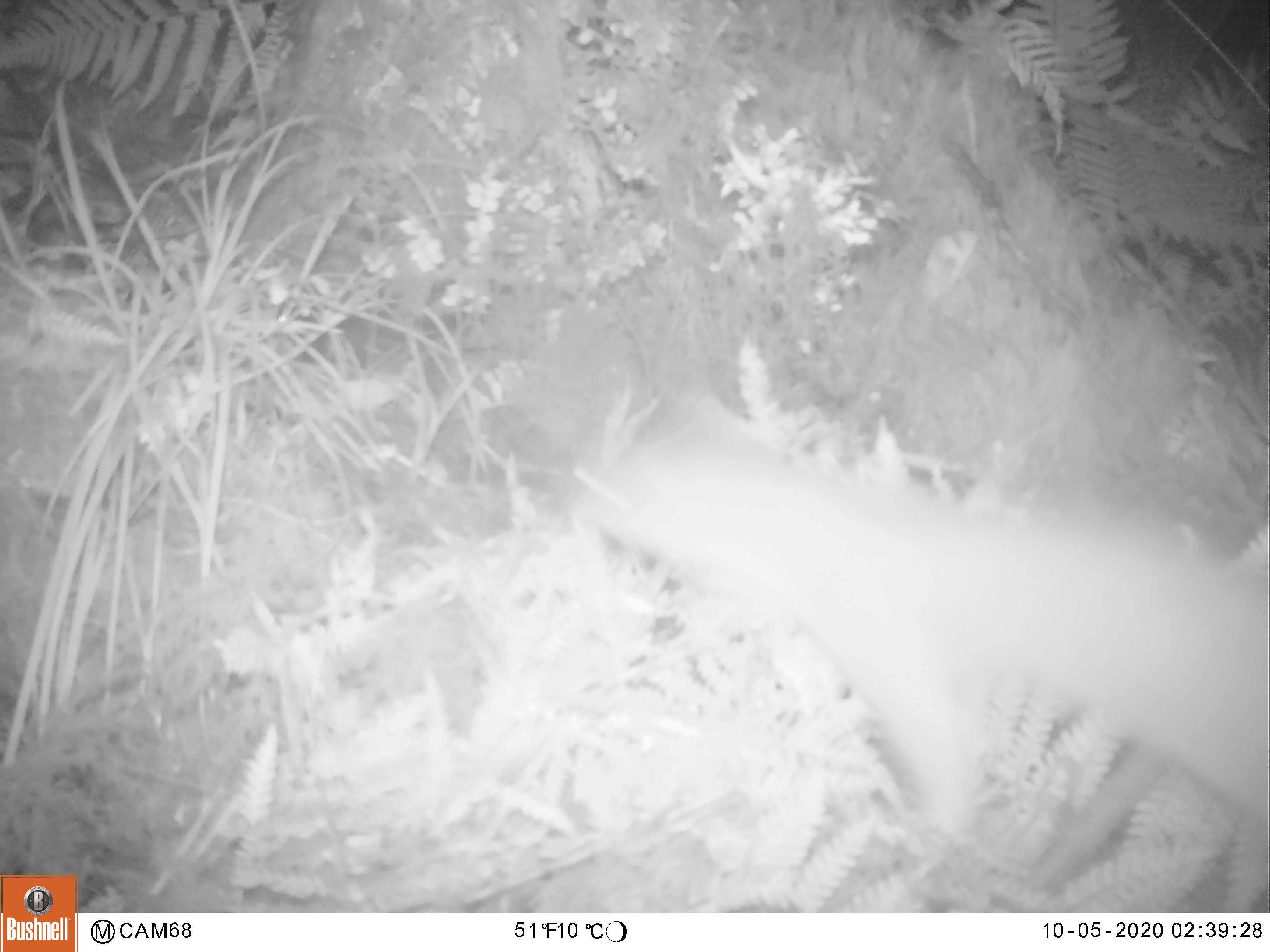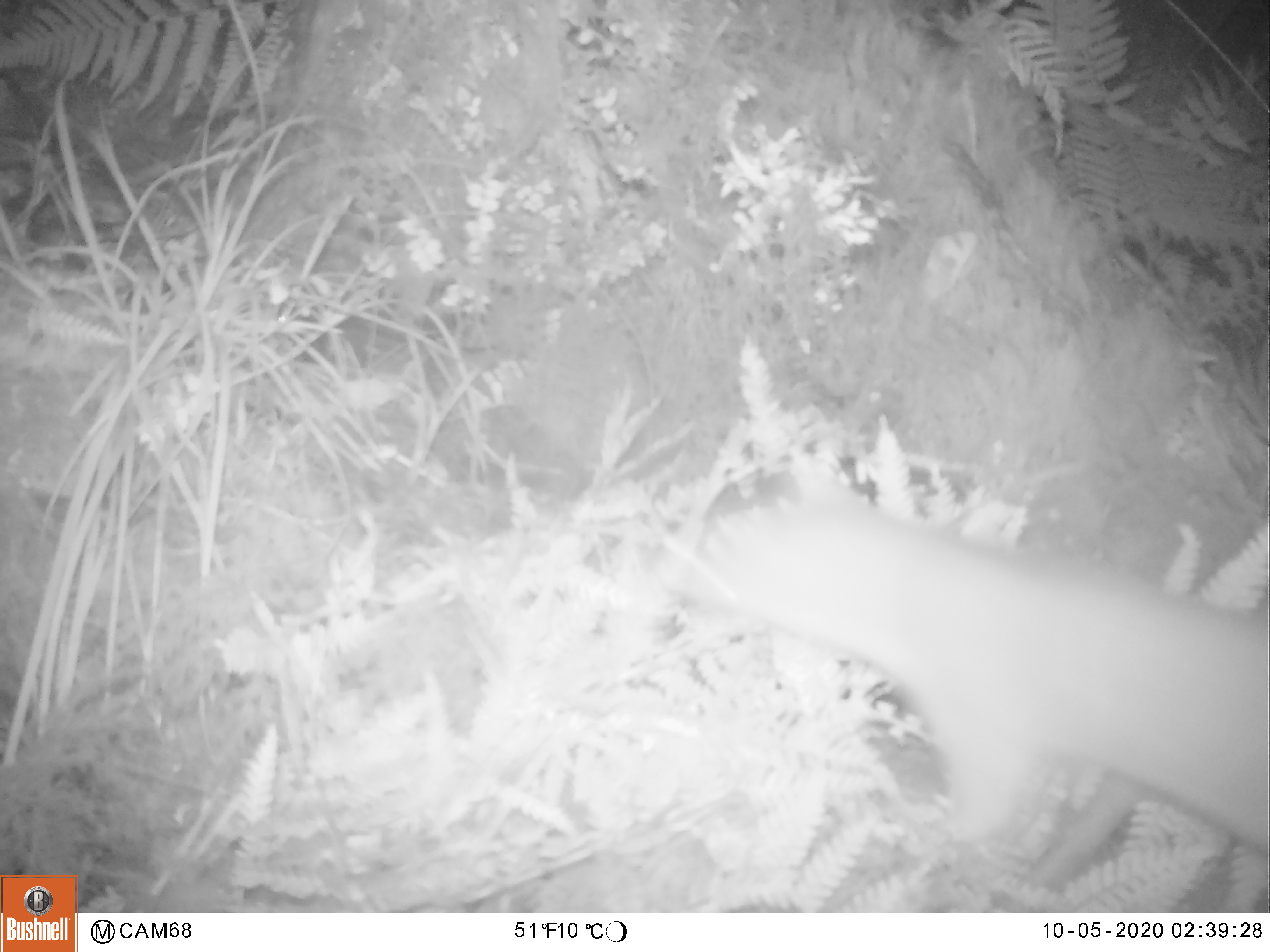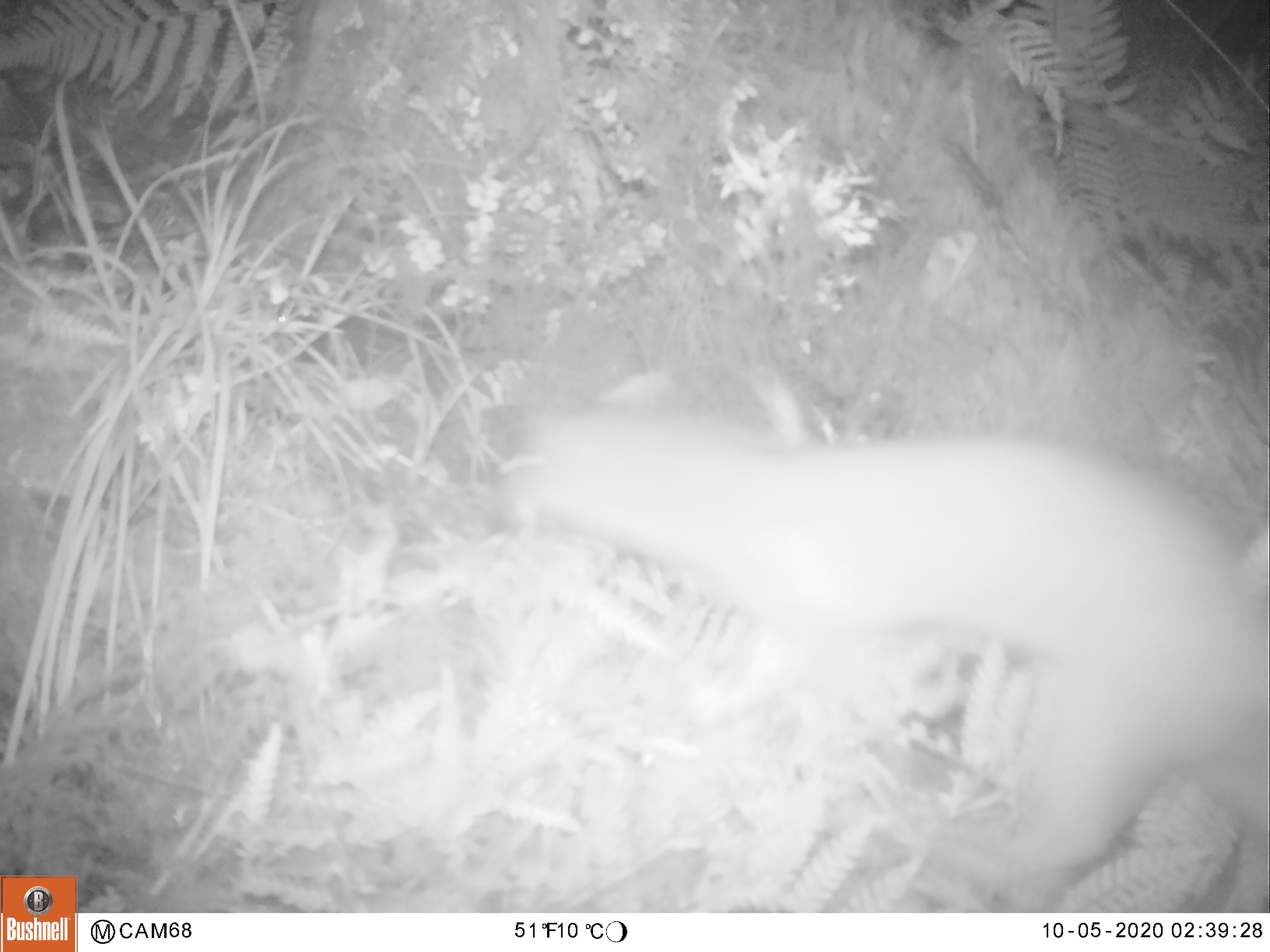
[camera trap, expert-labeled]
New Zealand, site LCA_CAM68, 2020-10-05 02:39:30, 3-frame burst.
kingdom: Animalia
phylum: Chordata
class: Mammalia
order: Carnivora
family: Mustelidae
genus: Mustela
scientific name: Mustela erminea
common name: stoat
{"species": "stoat (Mustela erminea)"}